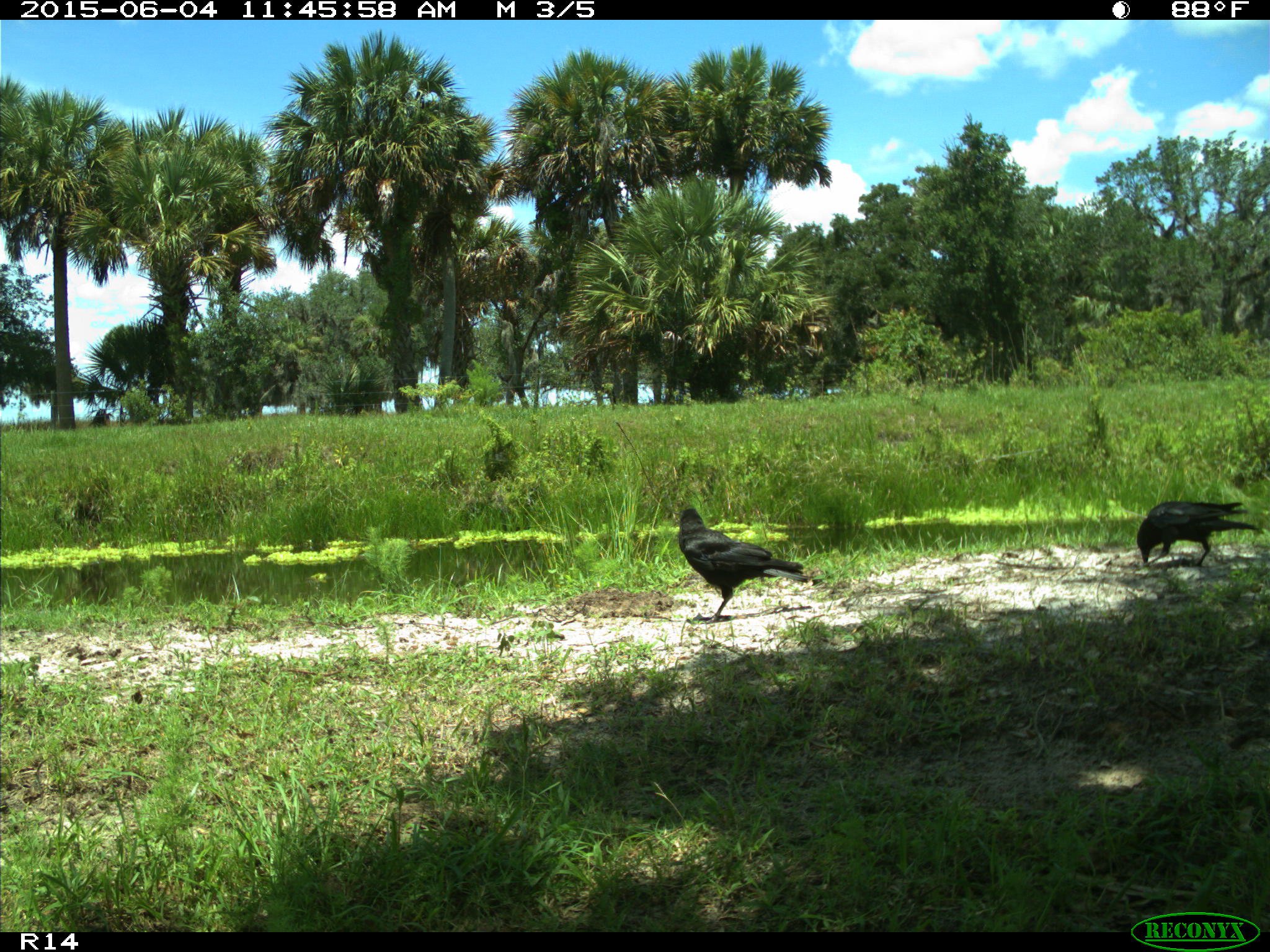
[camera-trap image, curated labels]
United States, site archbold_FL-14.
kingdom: Animalia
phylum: Chordata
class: Aves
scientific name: Aves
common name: birds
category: unidentified bird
Unidentified bird (birds) (Aves).